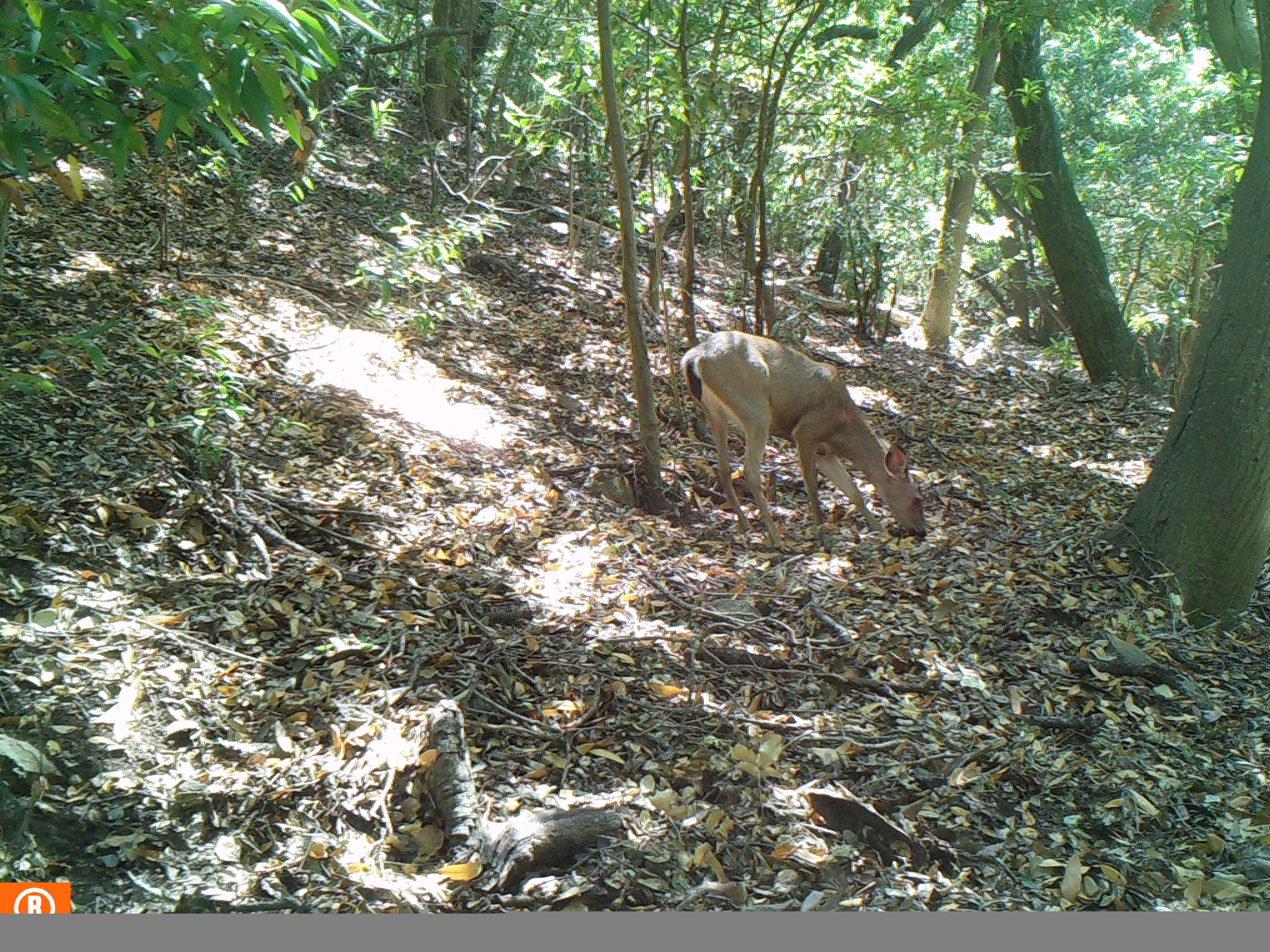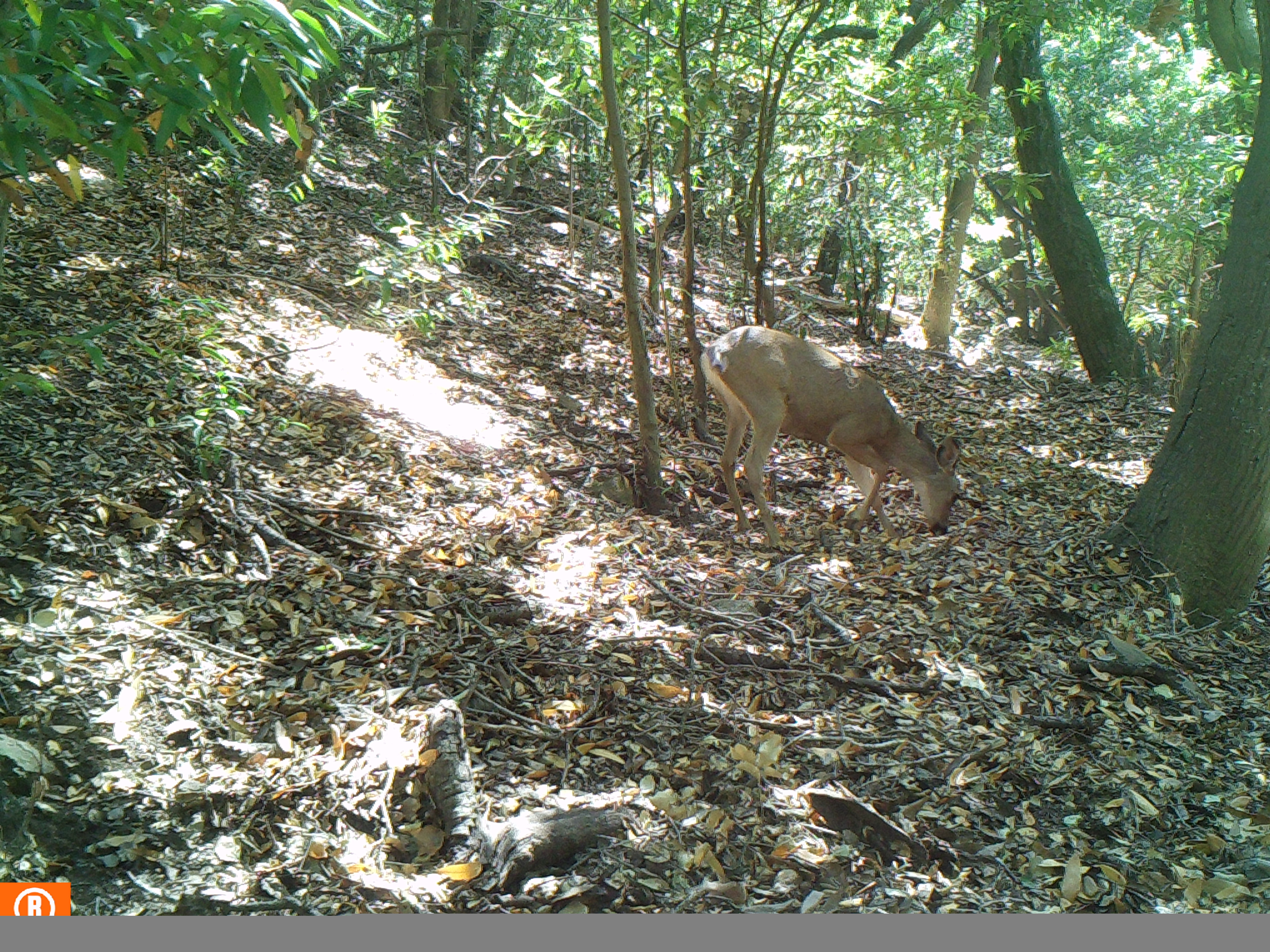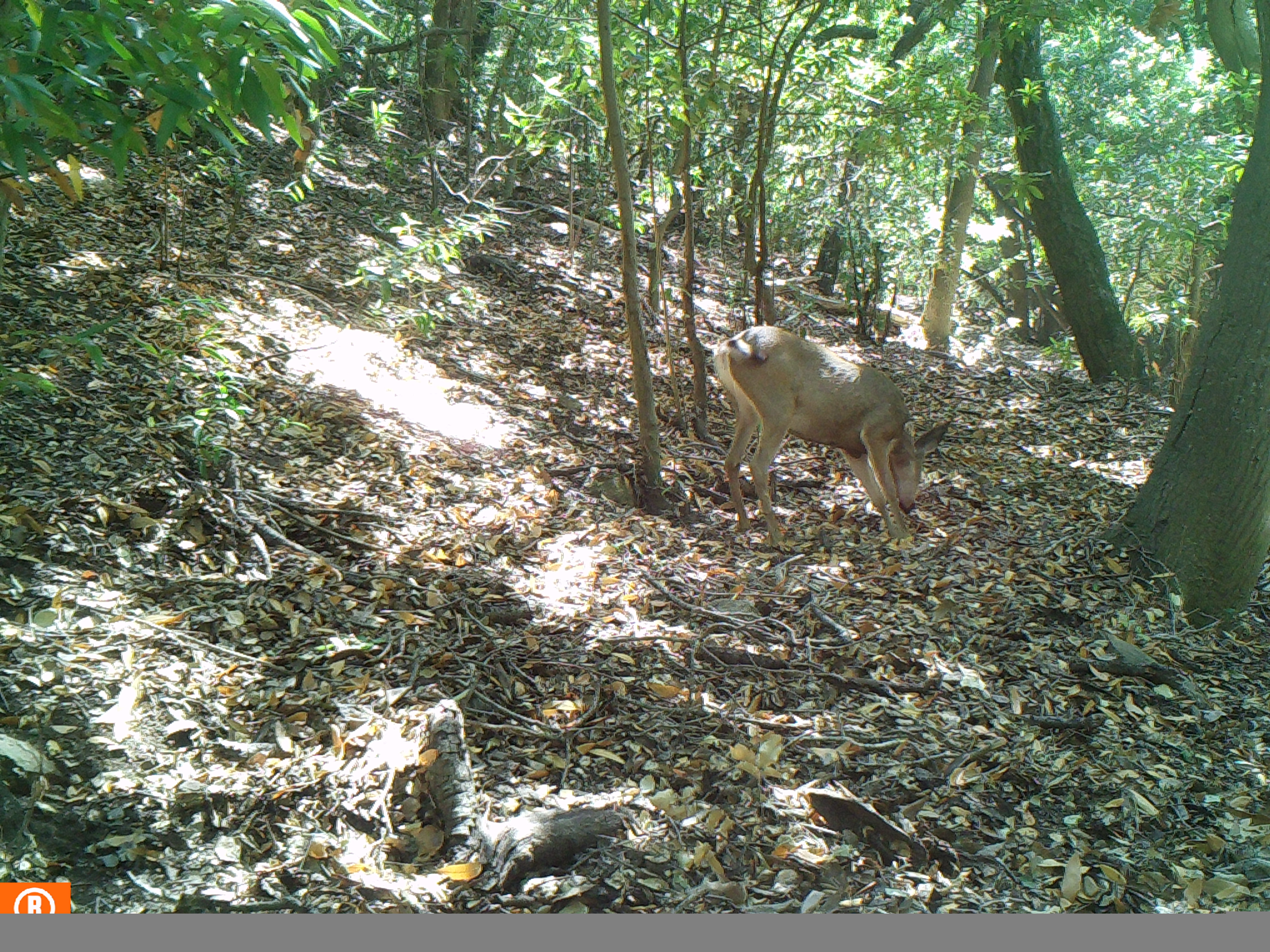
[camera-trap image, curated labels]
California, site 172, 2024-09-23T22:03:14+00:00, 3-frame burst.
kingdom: Animalia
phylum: Chordata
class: Mammalia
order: Artiodactyla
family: Cervidae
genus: Odocoileus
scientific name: Odocoileus hemionus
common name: mule deer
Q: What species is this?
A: Mule deer (Odocoileus hemionus).